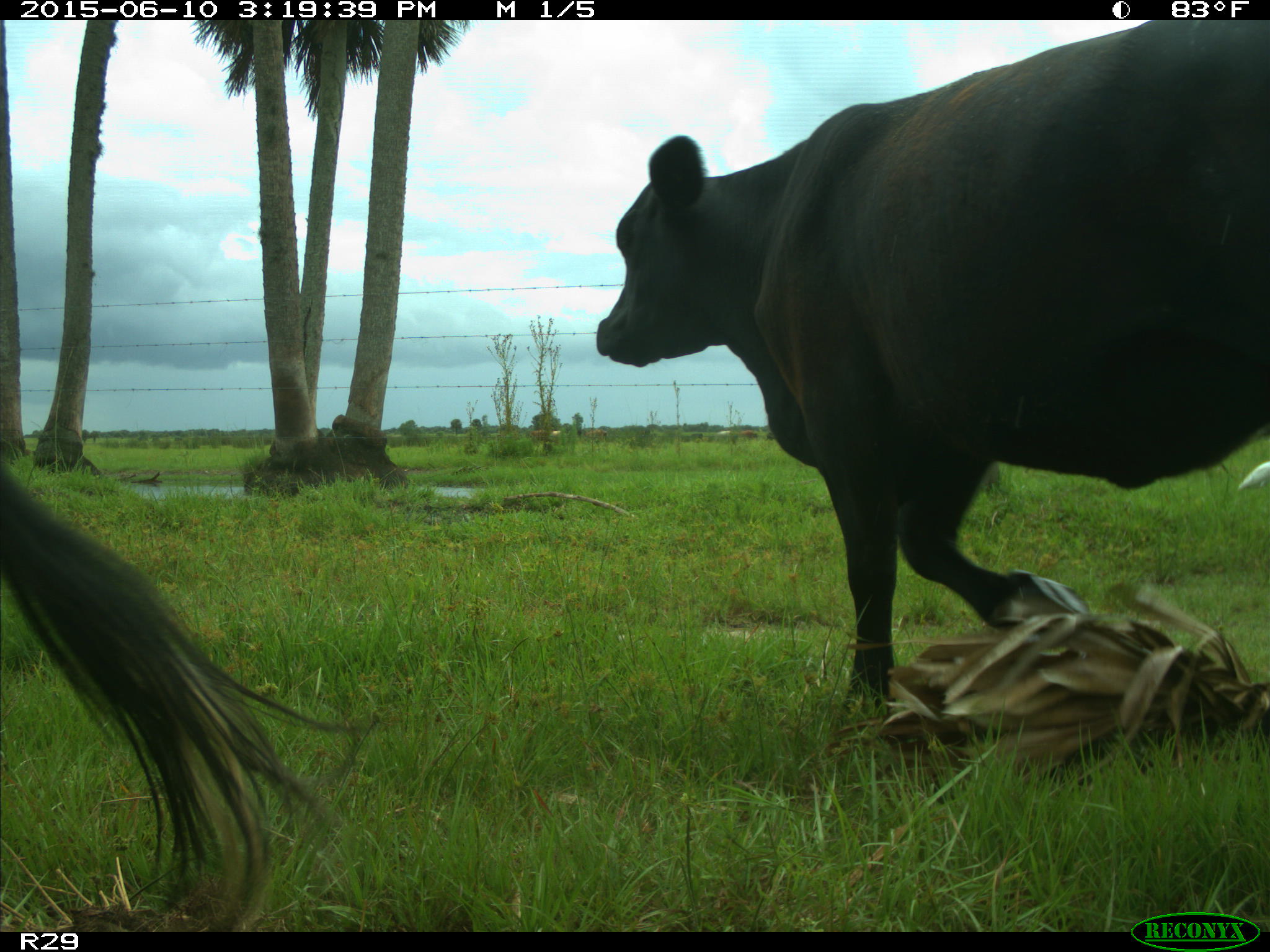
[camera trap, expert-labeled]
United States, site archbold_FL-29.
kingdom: Animalia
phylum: Chordata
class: Mammalia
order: Artiodactyla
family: Bovidae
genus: Bos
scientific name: Bos taurus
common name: domestic cow